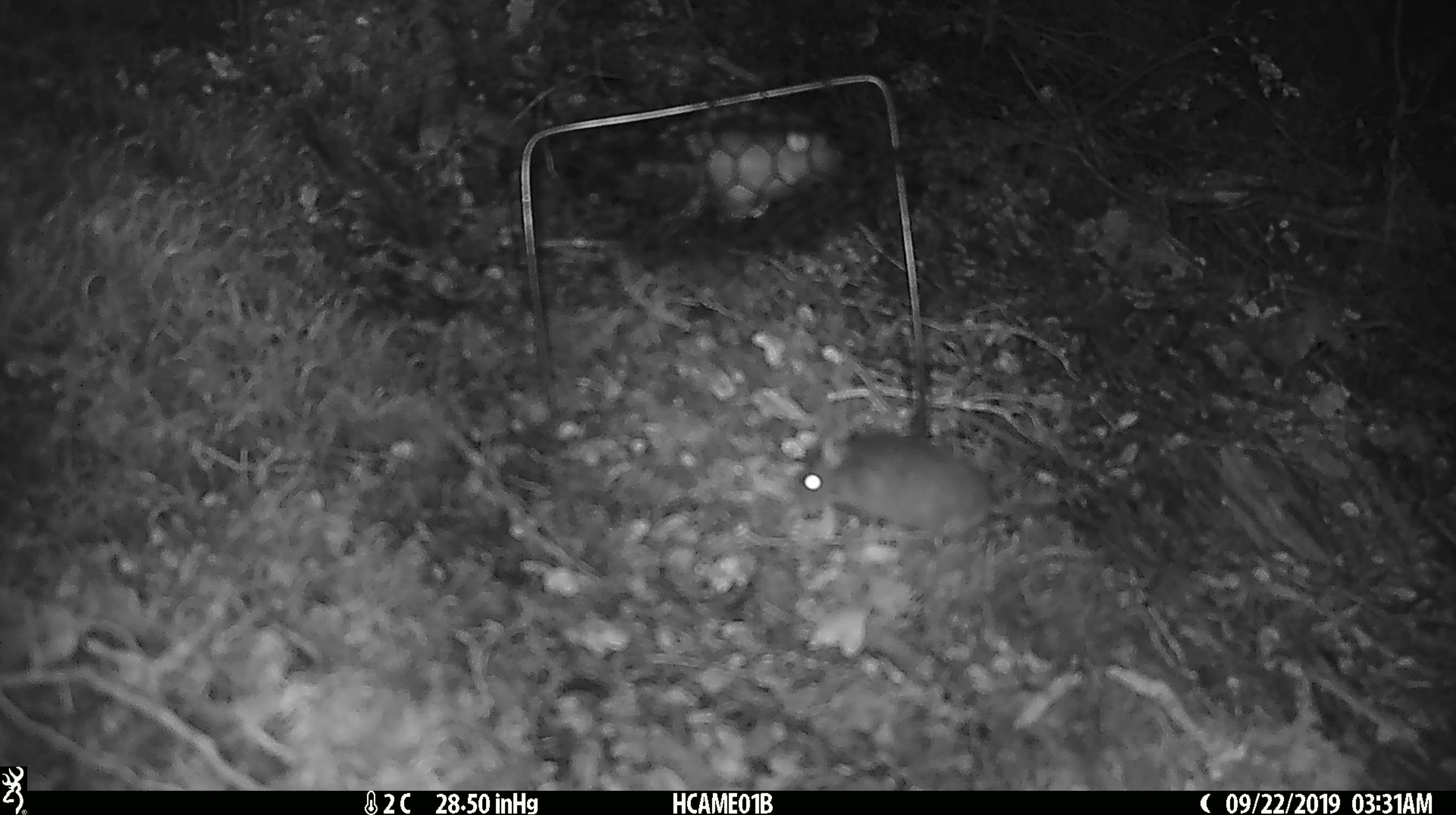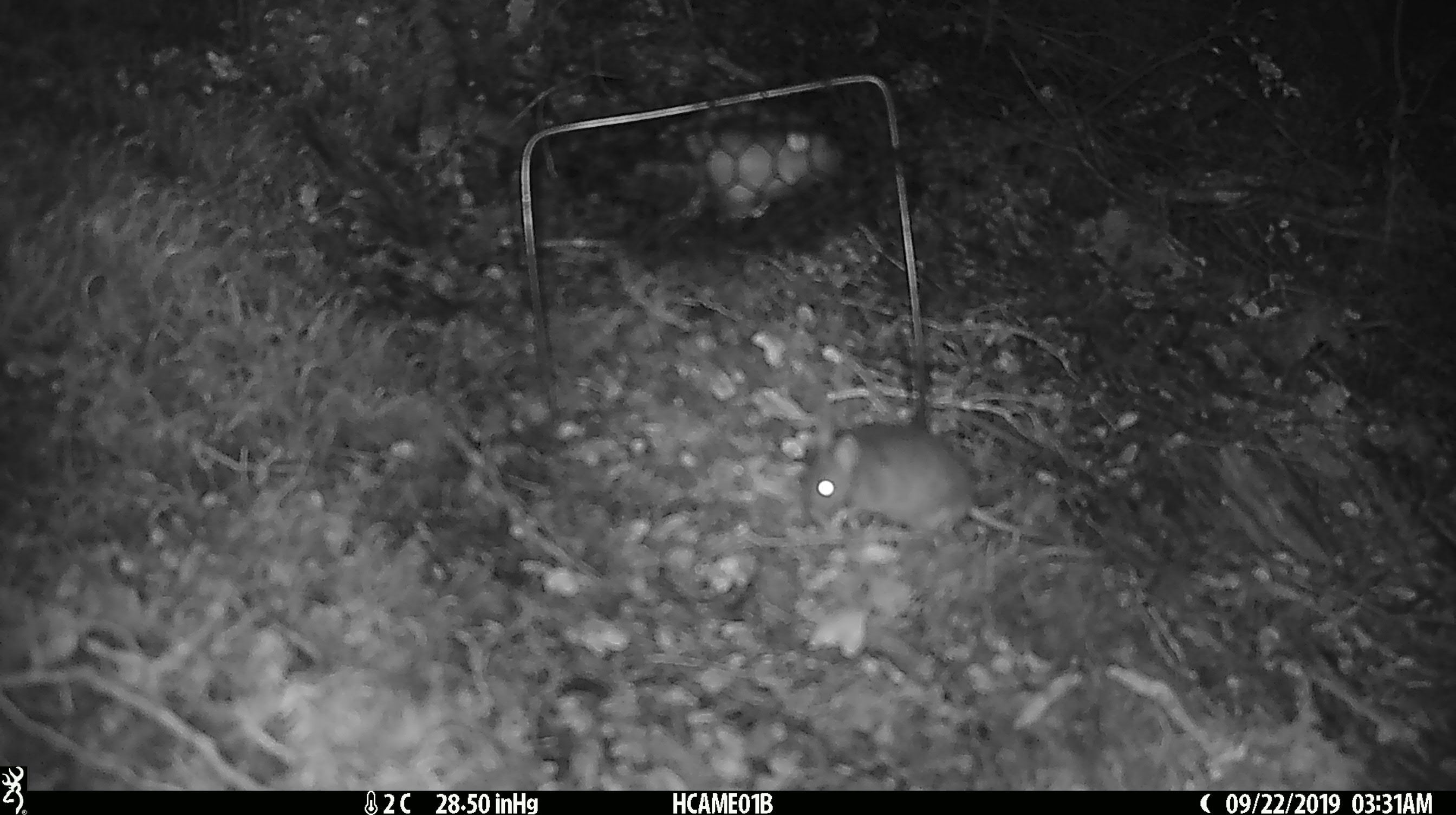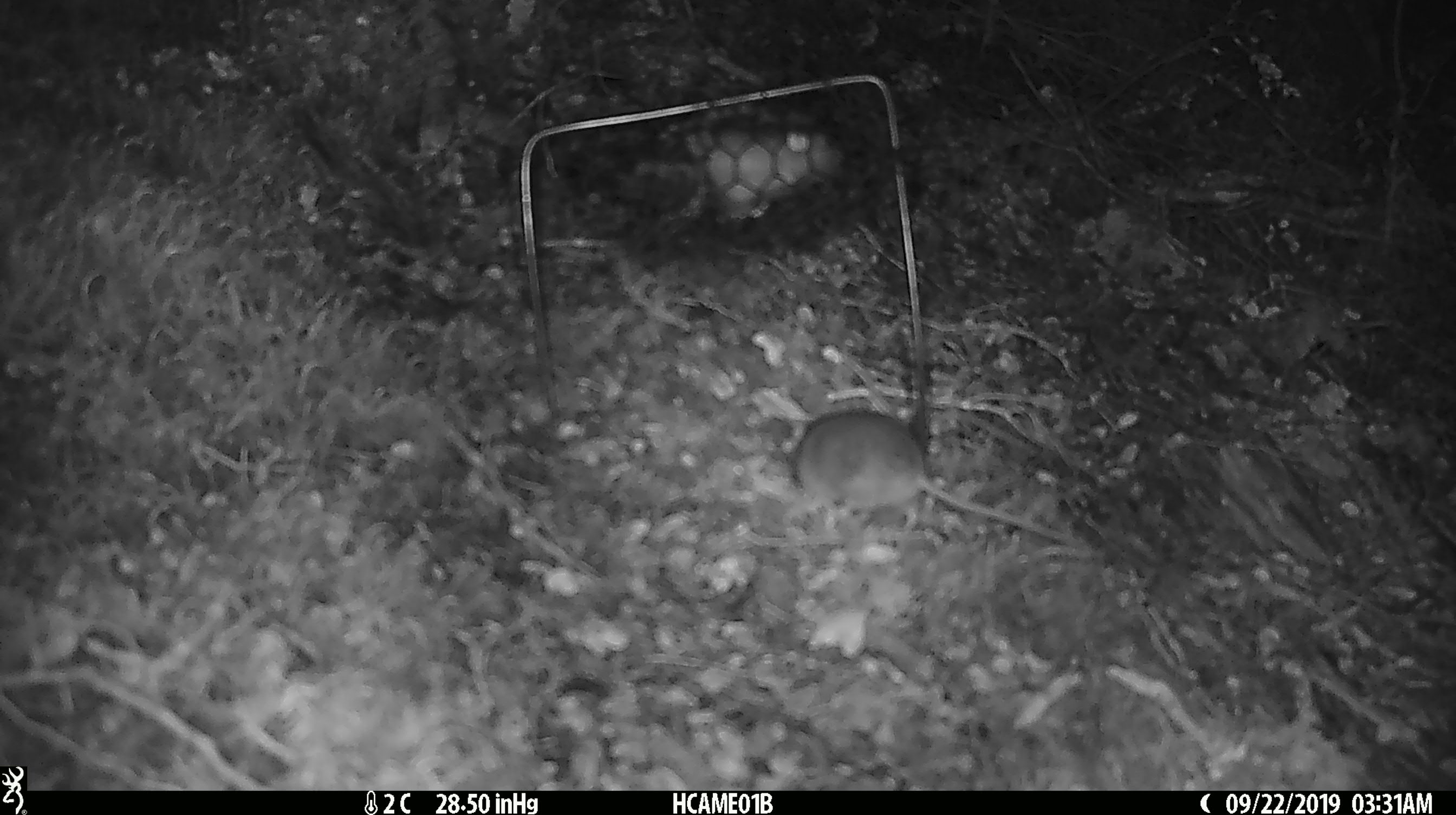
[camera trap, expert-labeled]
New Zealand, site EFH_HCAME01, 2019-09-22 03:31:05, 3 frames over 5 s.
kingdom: Animalia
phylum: Chordata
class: Mammalia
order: Rodentia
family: Muridae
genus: Mus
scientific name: Mus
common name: mouse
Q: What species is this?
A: Mouse (Mus).